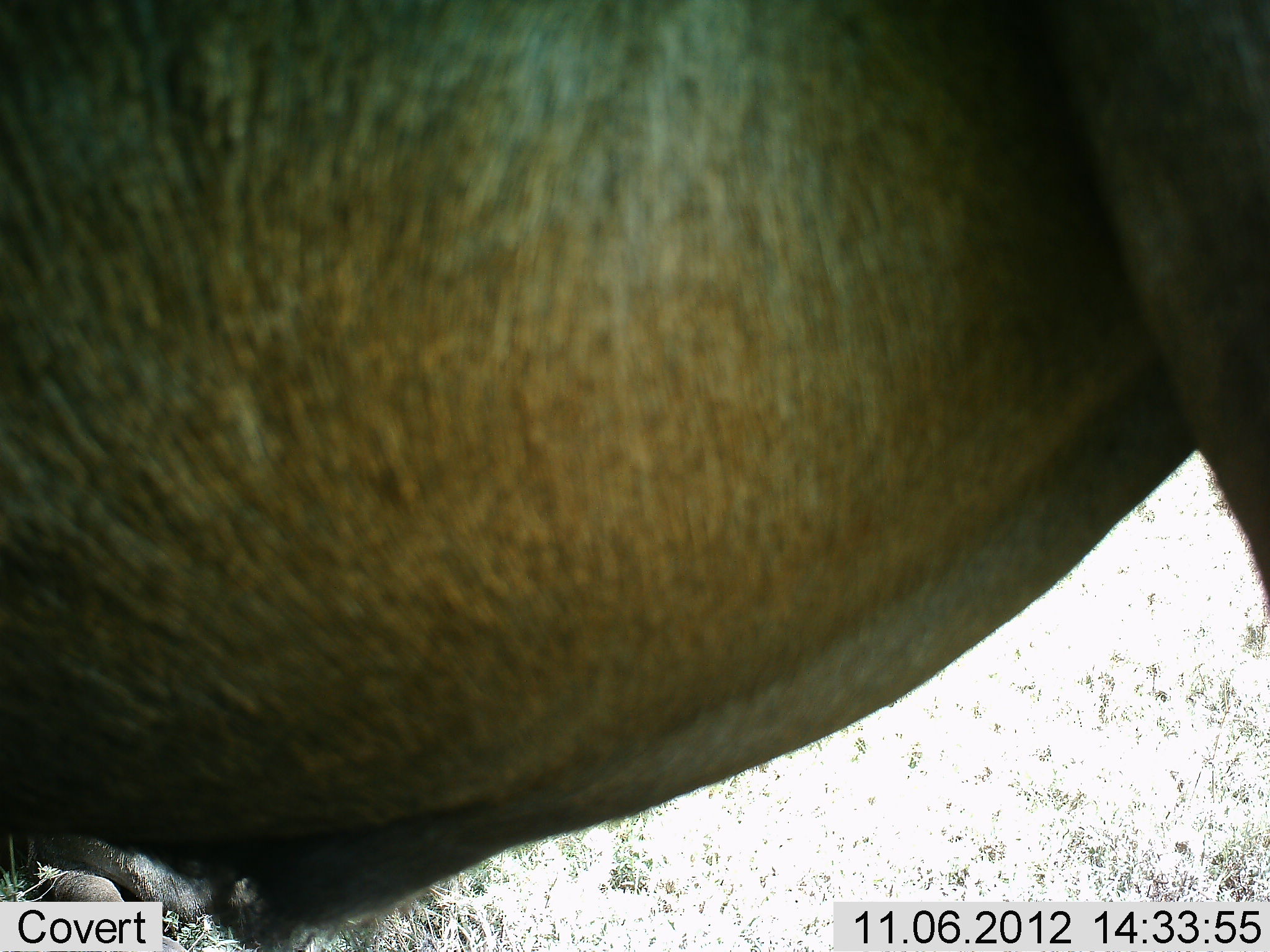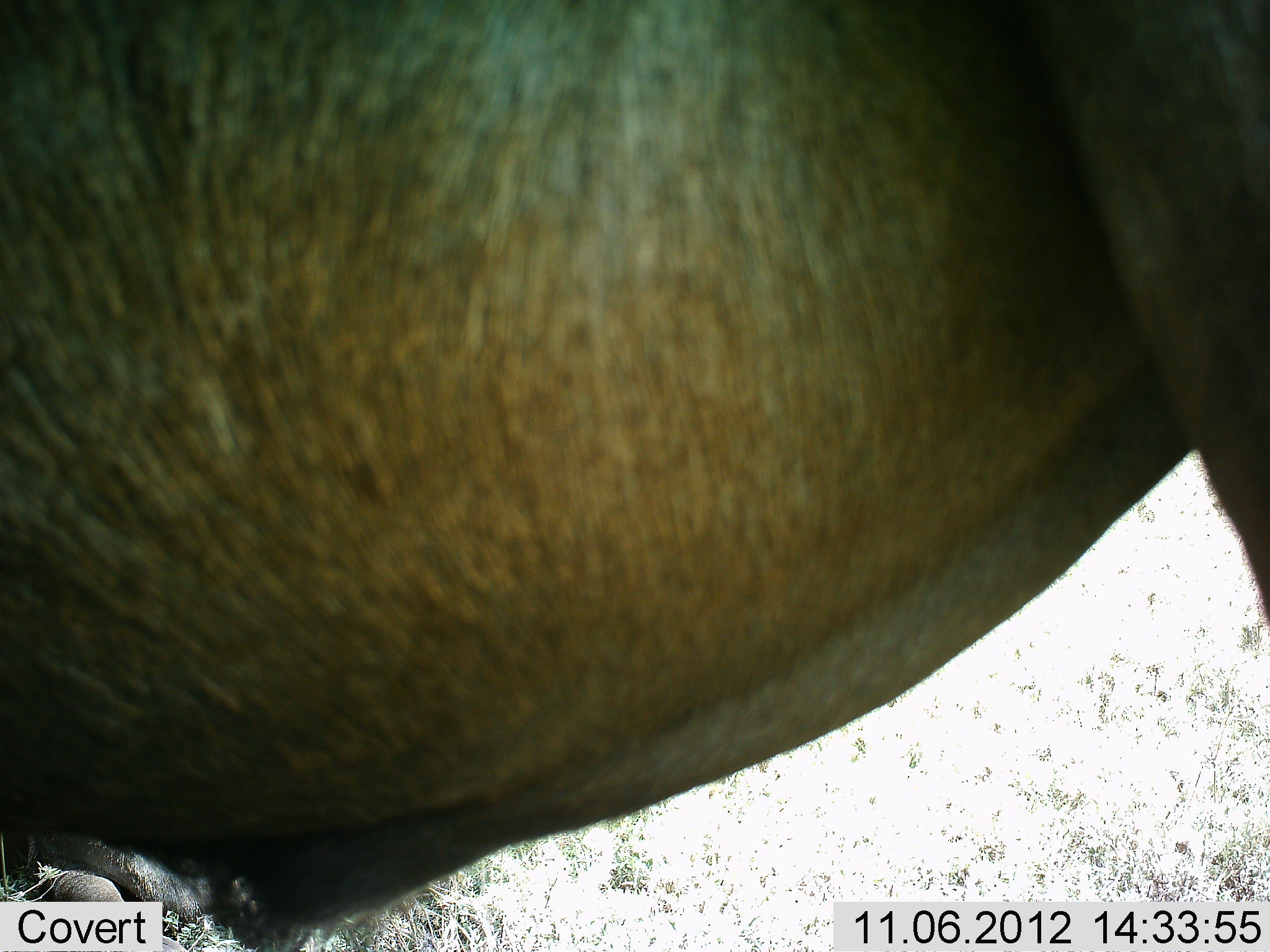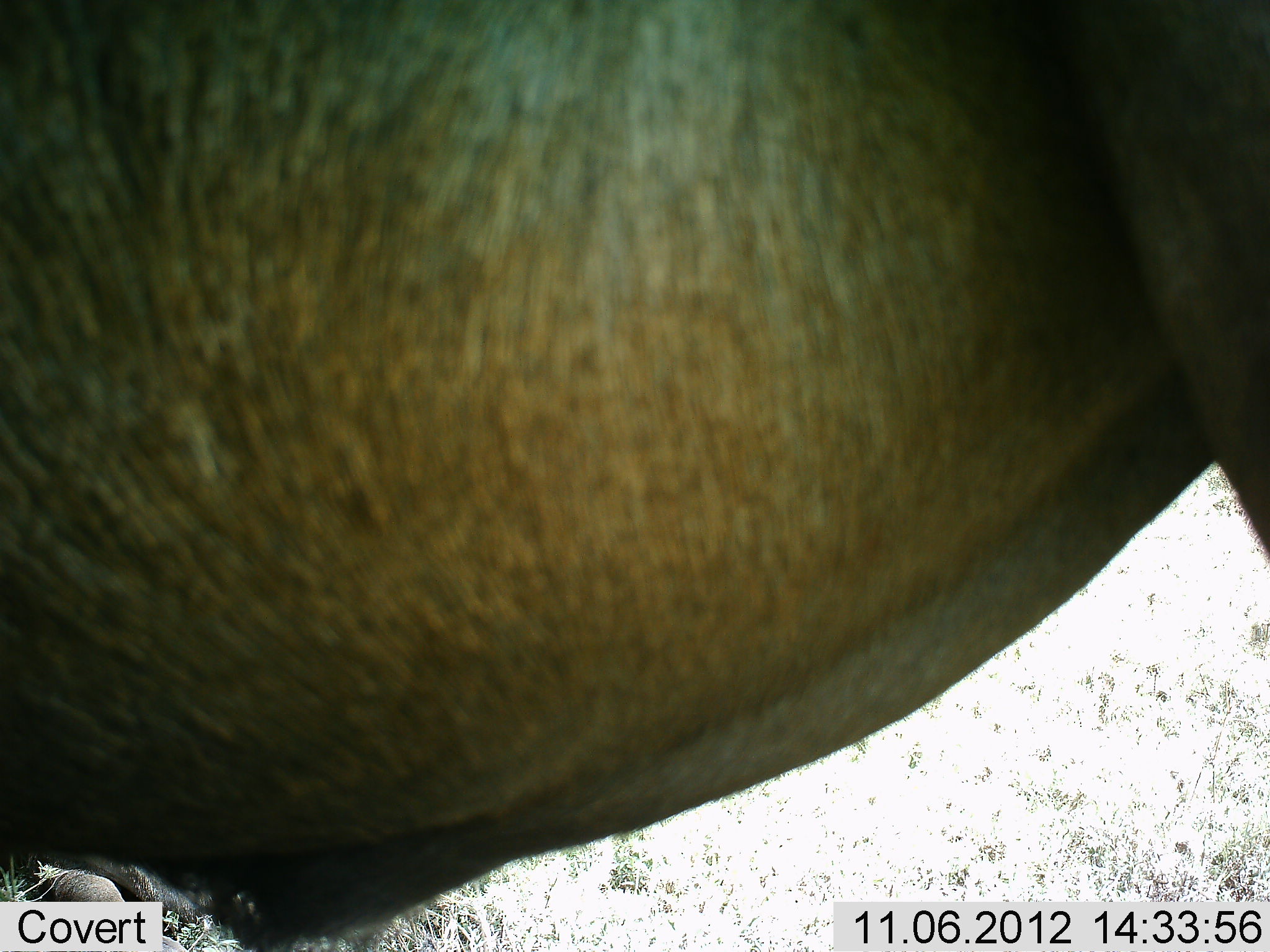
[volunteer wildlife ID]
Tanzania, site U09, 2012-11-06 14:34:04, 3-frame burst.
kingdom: Animalia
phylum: Chordata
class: Mammalia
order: Artiodactyla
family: Bovidae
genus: Connochaetes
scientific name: Connochaetes taurinus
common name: blue wildebeest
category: wildebeest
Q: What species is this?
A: Wildebeest (blue wildebeest) (Connochaetes taurinus).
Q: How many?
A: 1.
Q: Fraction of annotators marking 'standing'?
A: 100%.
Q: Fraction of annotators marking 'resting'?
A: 20%.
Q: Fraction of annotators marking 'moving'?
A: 0%.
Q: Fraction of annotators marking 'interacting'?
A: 0%.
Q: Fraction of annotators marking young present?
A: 0%.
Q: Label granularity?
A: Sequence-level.